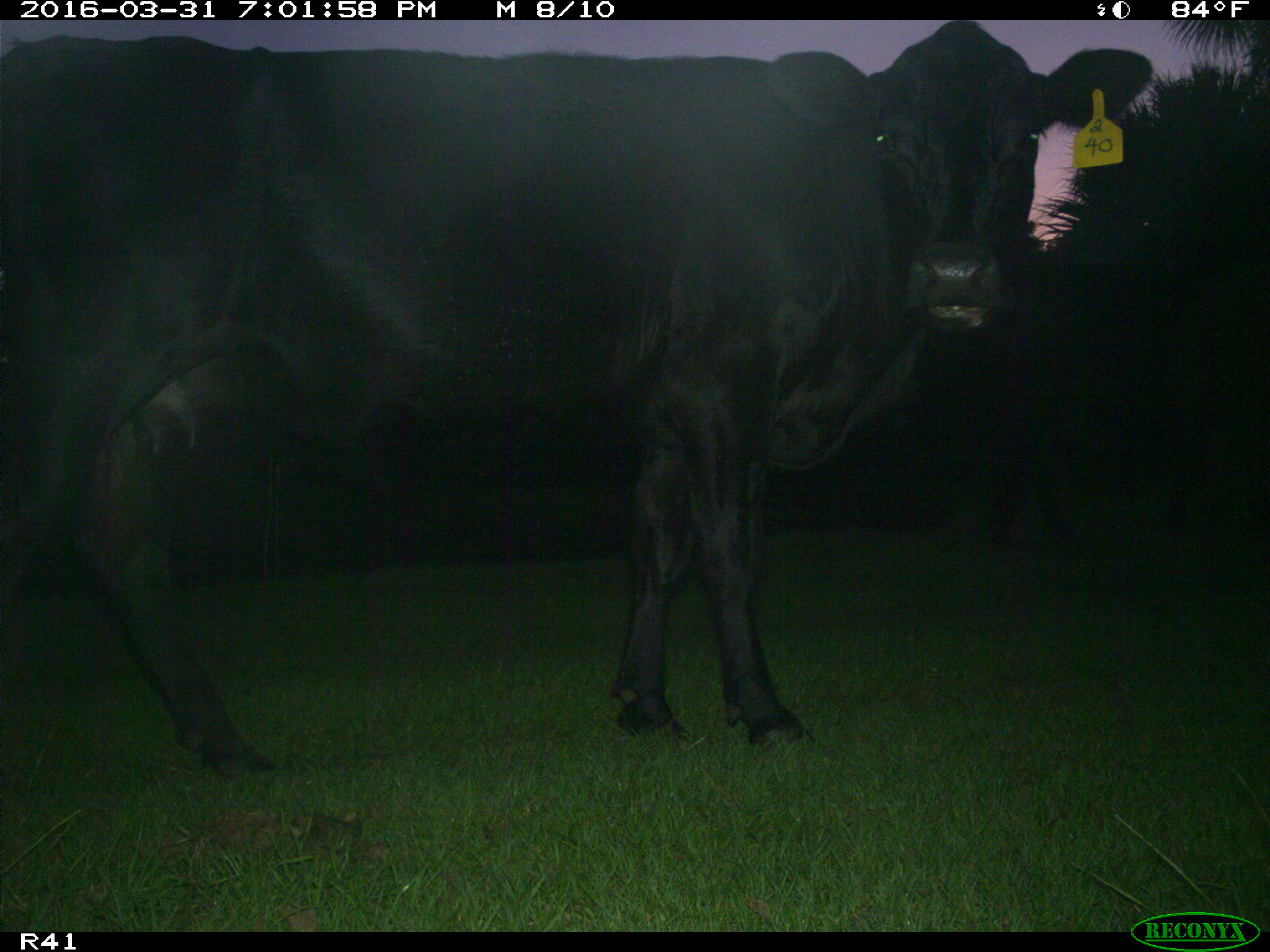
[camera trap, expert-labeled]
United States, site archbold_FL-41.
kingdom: Animalia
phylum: Chordata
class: Mammalia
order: Artiodactyla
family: Bovidae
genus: Bos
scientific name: Bos taurus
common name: domestic cow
Bos taurus (domestic cow).